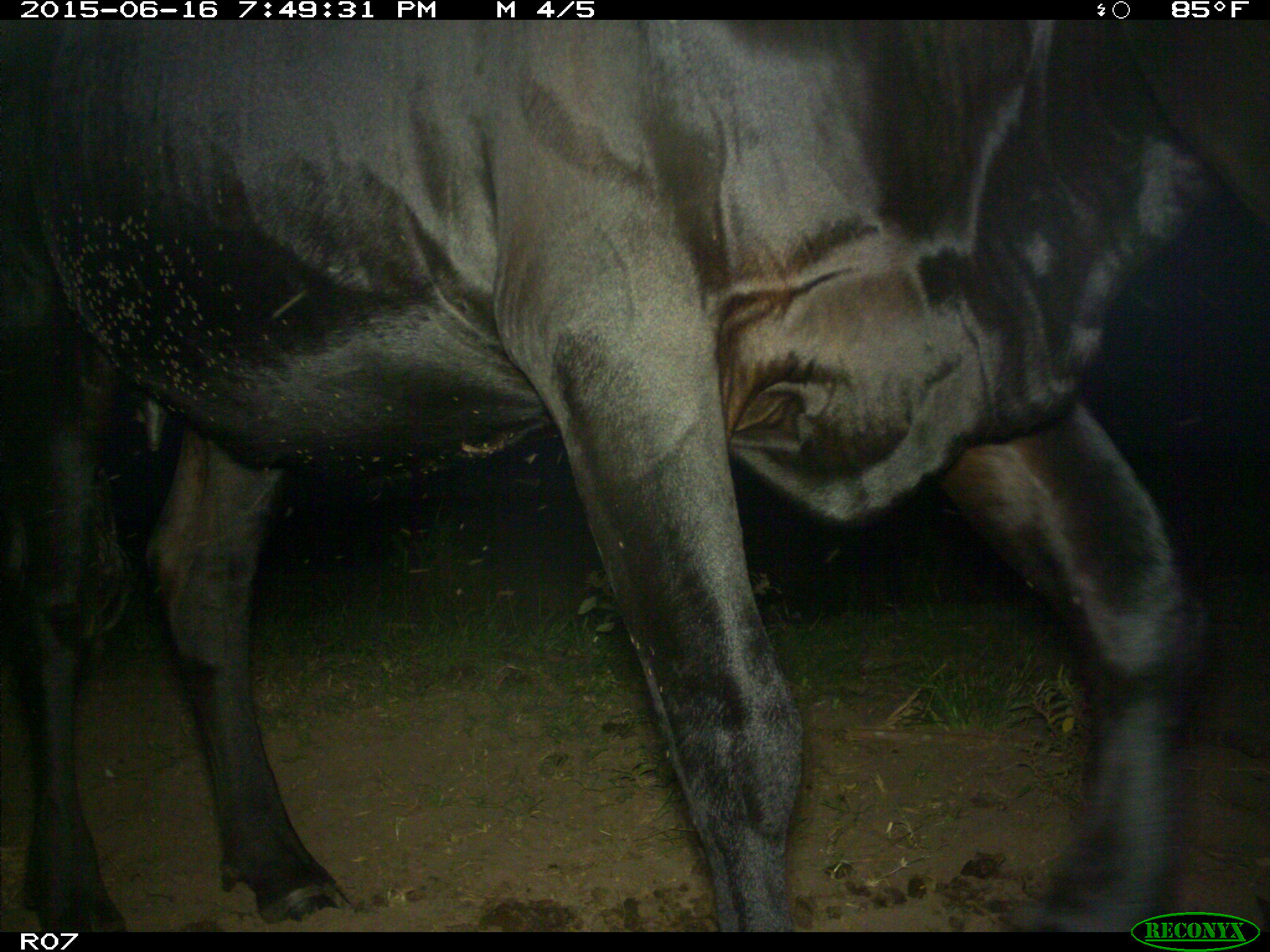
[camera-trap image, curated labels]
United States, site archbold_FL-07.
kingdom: Animalia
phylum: Chordata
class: Mammalia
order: Artiodactyla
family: Bovidae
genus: Bos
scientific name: Bos taurus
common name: domestic cow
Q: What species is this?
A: Bos taurus (domestic cow).